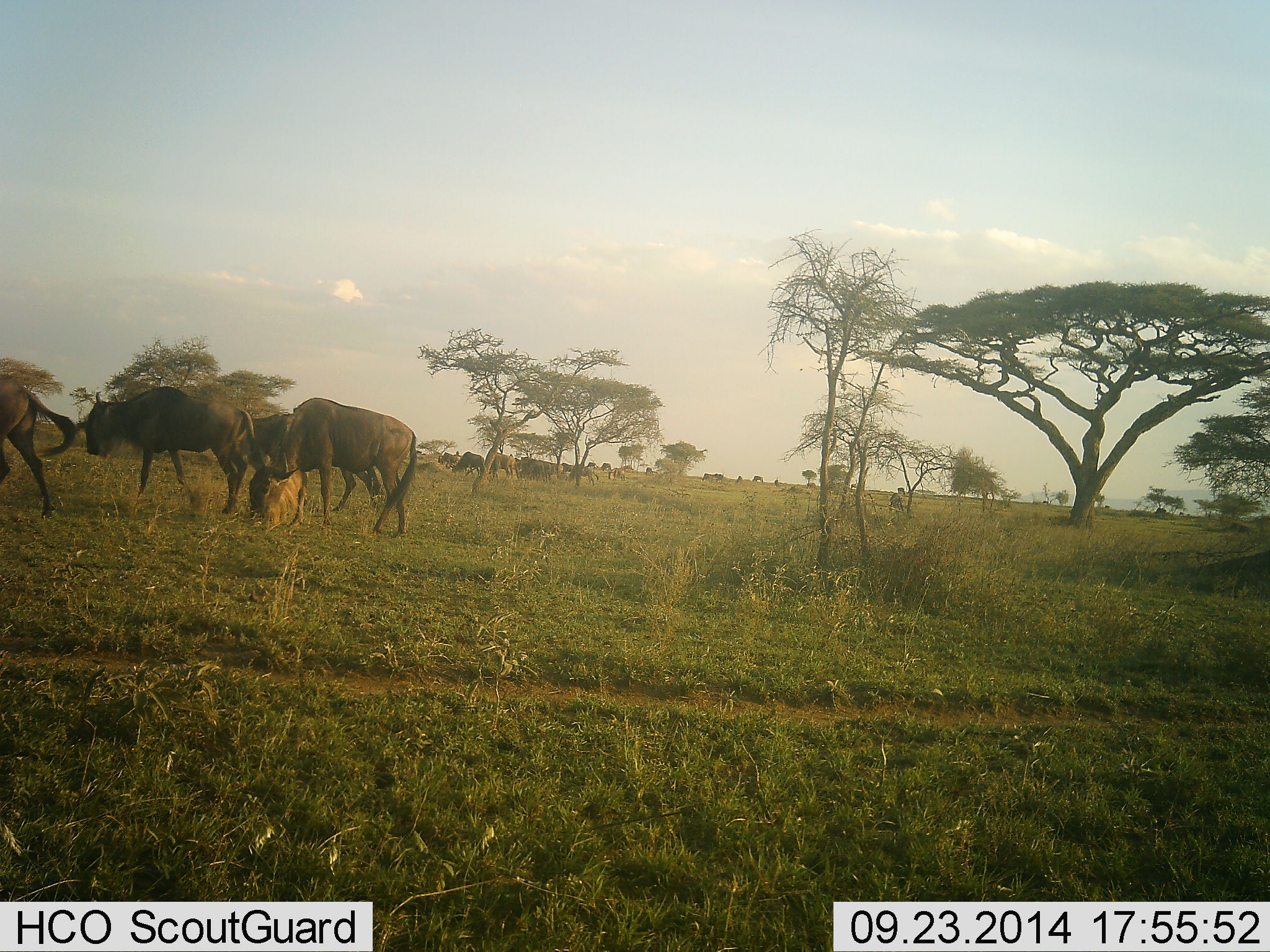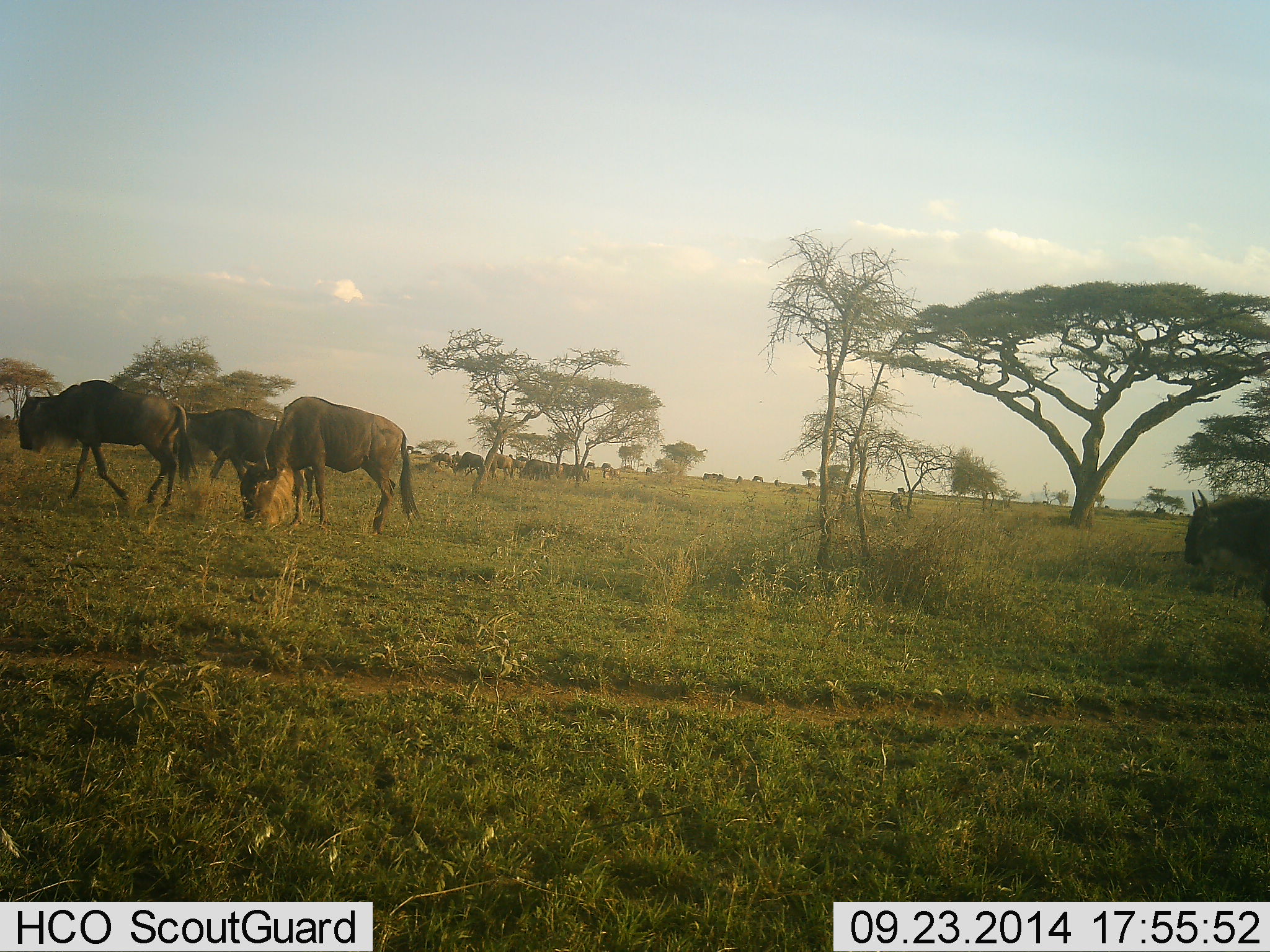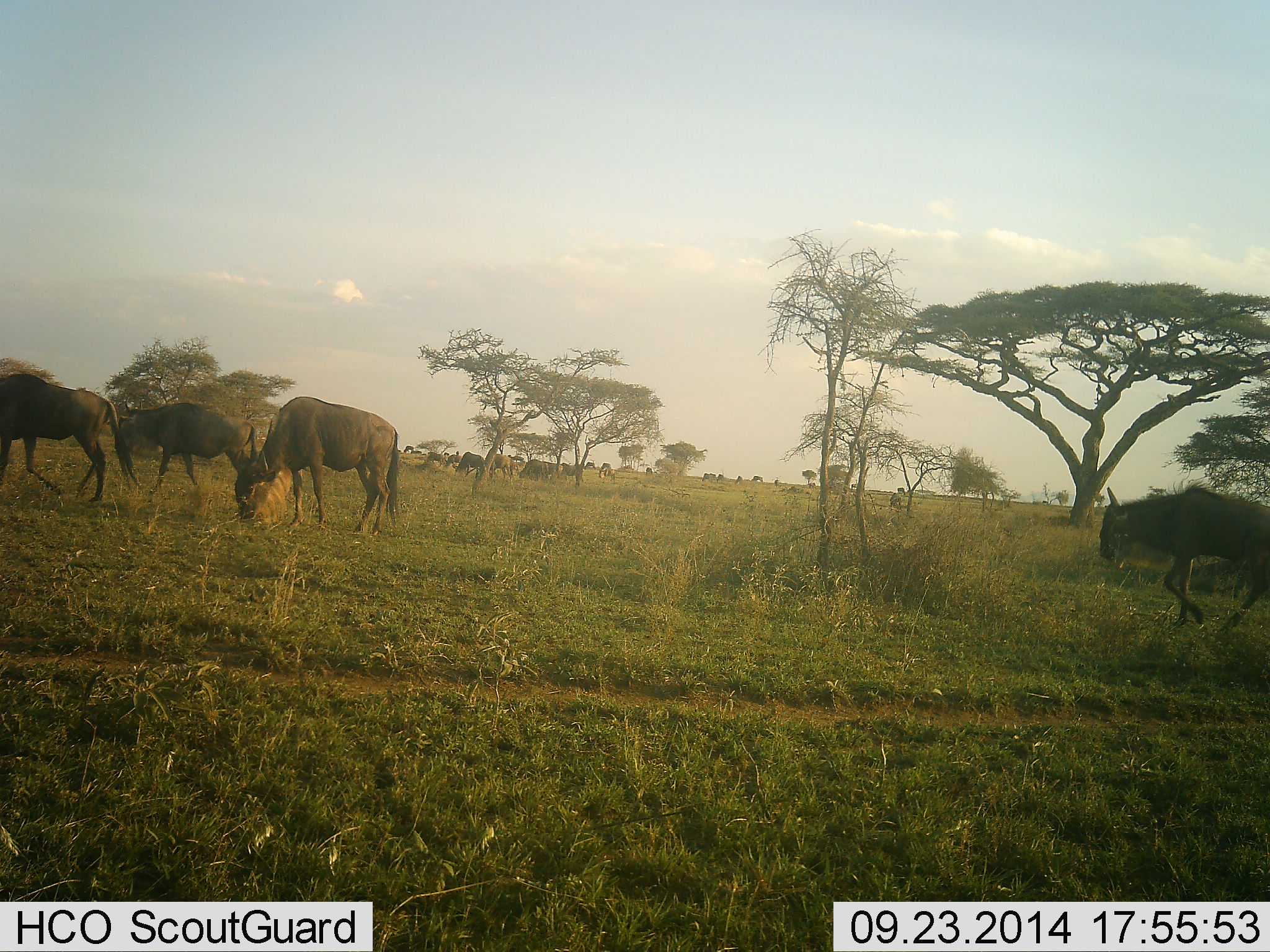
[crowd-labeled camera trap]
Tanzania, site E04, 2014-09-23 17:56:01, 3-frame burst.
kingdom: Animalia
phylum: Chordata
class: Mammalia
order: Artiodactyla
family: Bovidae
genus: Connochaetes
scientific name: Connochaetes taurinus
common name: blue wildebeest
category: wildebeest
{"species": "wildebeest (blue wildebeest) (Connochaetes taurinus)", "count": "11-50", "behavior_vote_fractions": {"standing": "20%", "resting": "0%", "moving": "70%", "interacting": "0%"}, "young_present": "0%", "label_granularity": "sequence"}